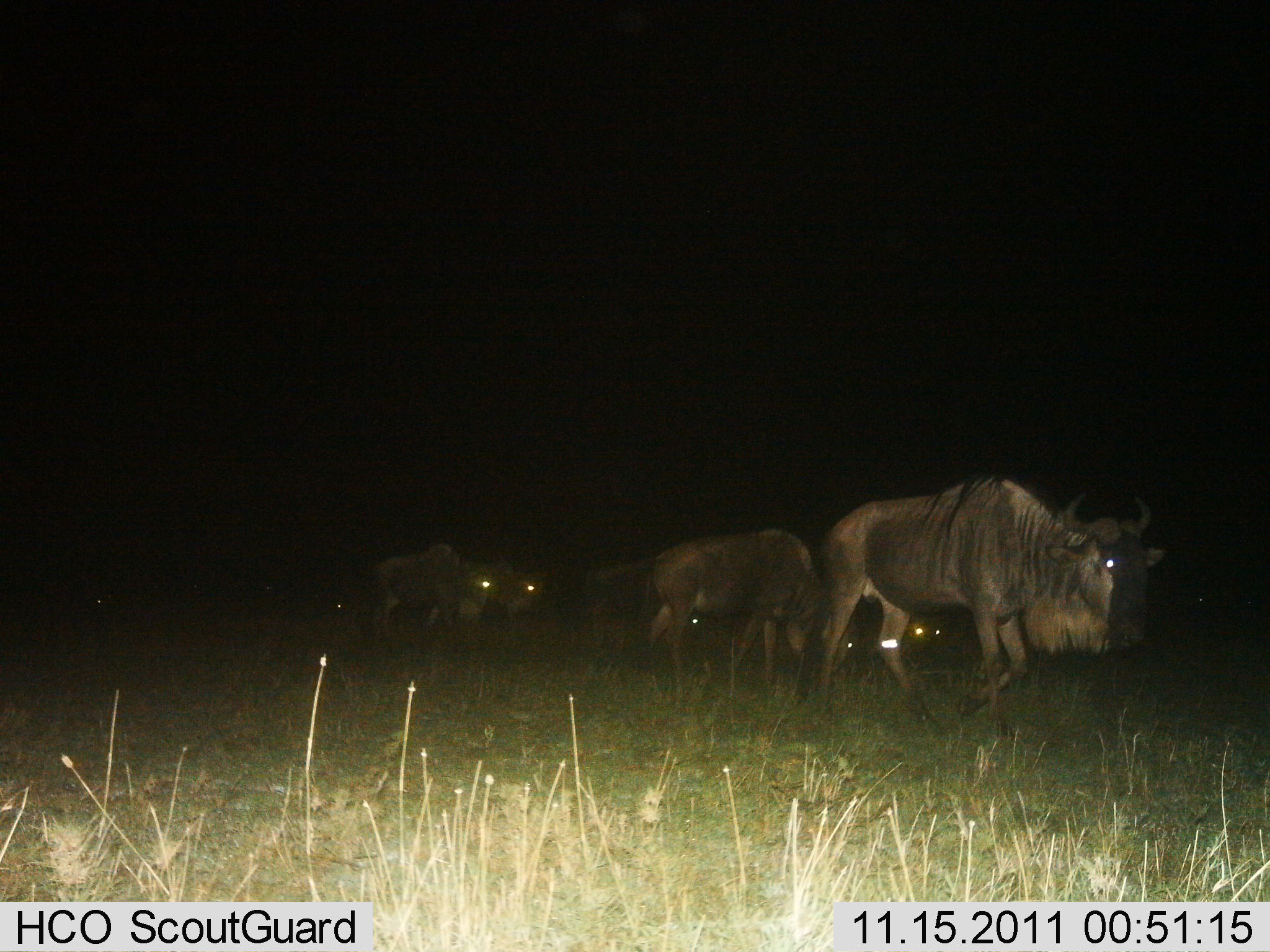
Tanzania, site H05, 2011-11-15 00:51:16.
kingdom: Animalia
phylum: Chordata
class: Mammalia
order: Artiodactyla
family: Bovidae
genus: Connochaetes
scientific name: Connochaetes taurinus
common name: blue wildebeest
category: wildebeest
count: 7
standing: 23%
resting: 0%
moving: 92%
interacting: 0%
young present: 0%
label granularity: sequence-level